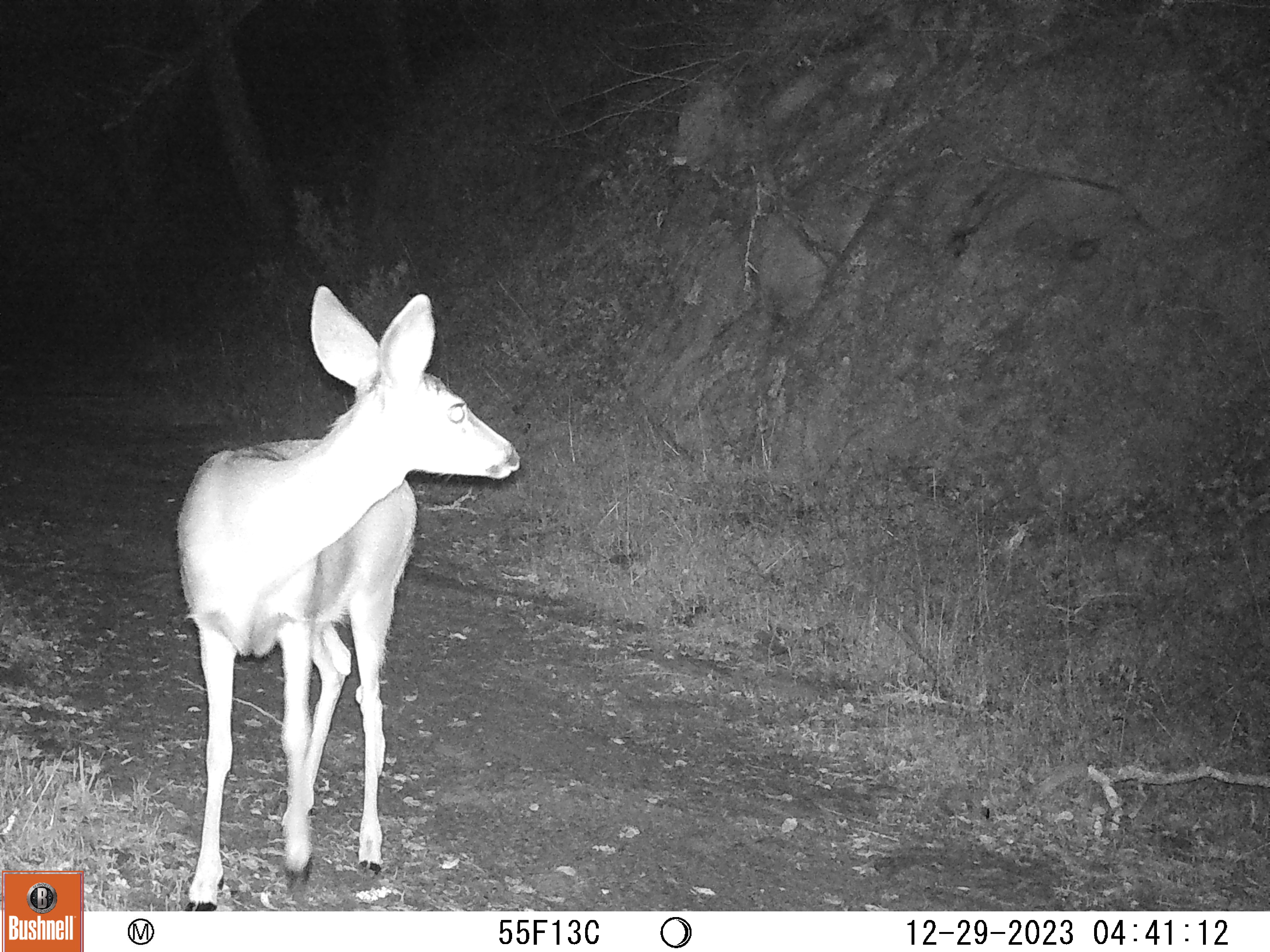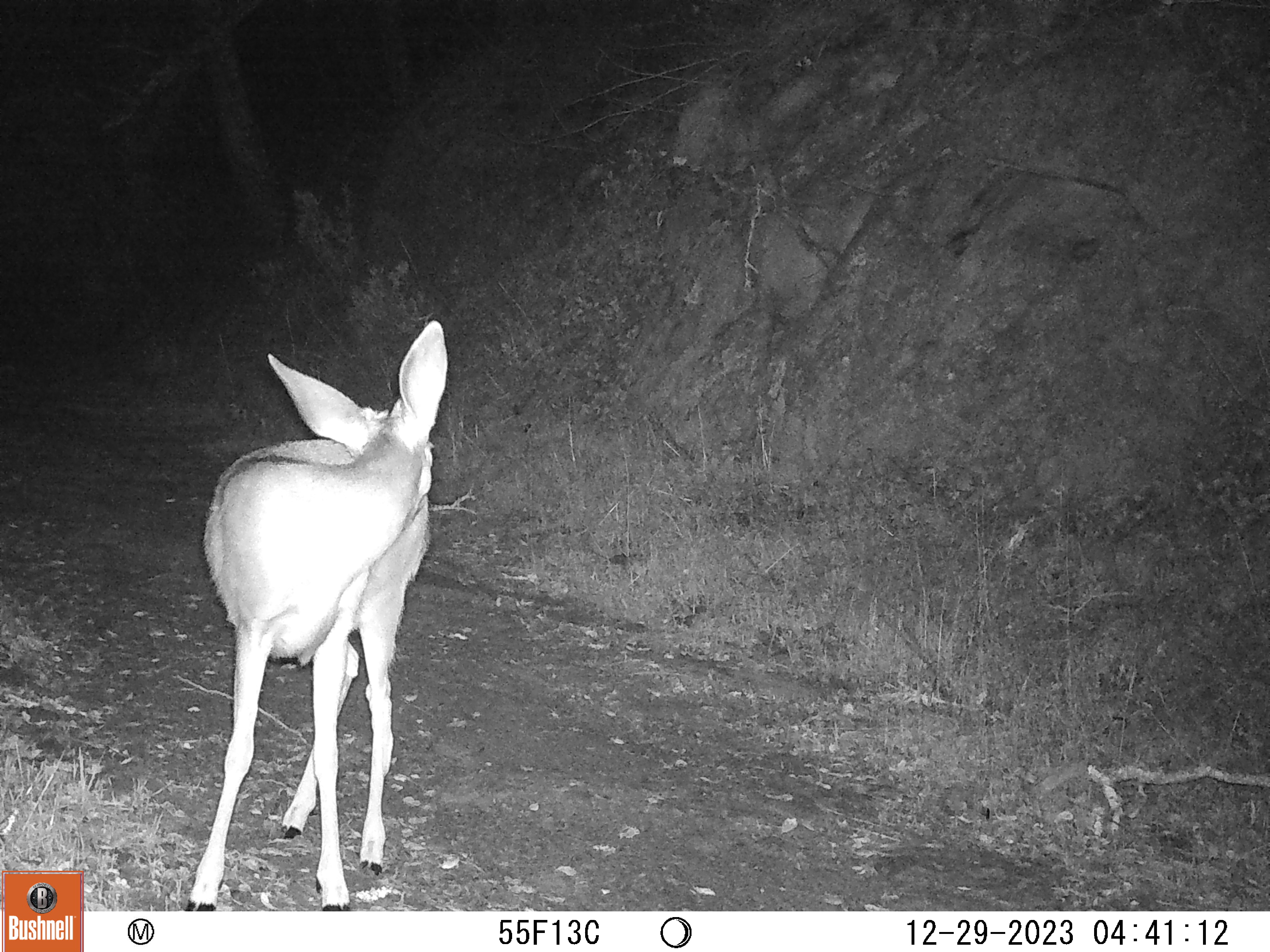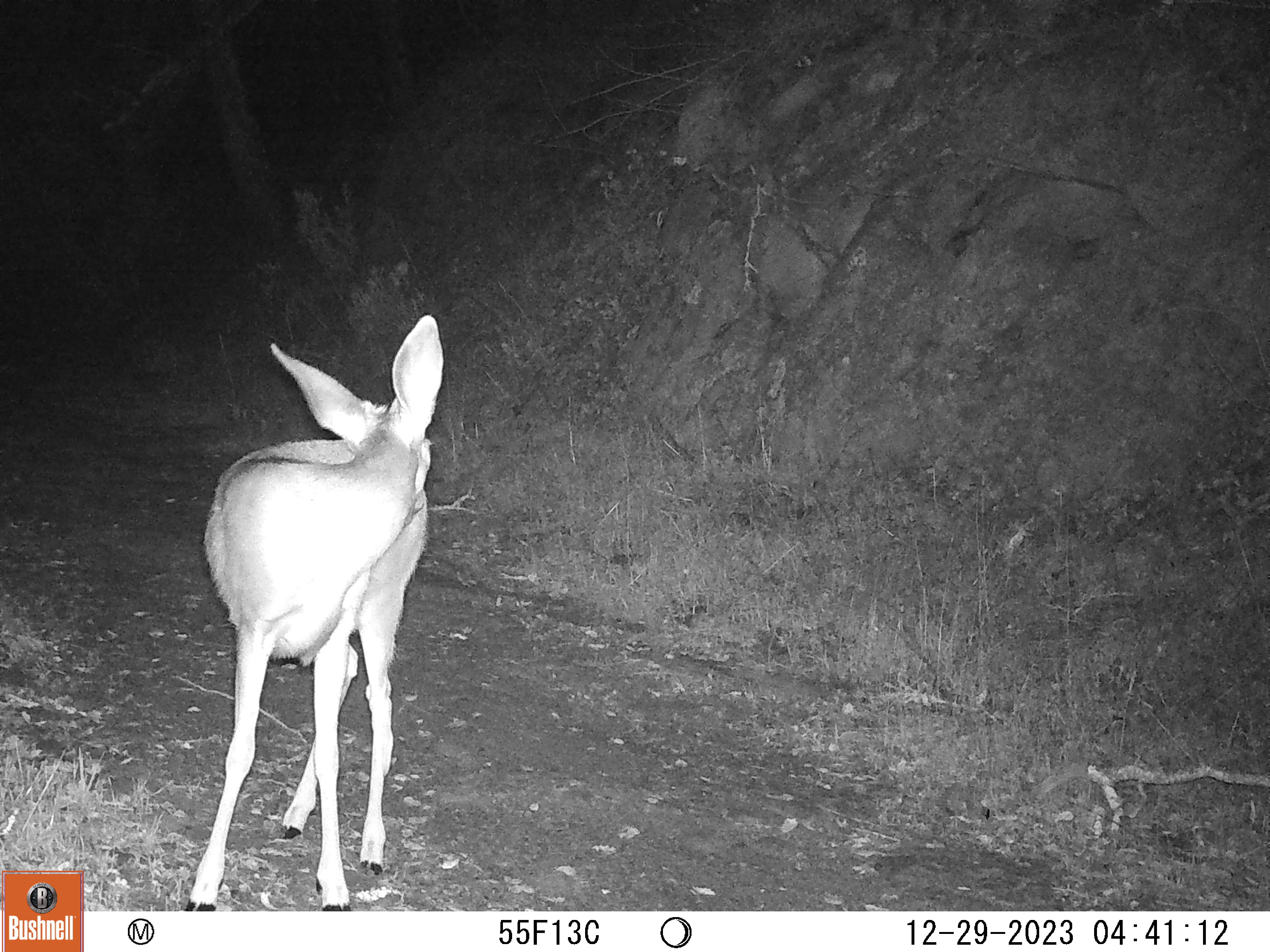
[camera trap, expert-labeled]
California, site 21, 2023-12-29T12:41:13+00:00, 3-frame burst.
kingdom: Animalia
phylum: Chordata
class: Mammalia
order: Artiodactyla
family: Cervidae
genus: Odocoileus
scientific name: Odocoileus hemionus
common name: mule deer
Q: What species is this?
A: Mule deer (Odocoileus hemionus).